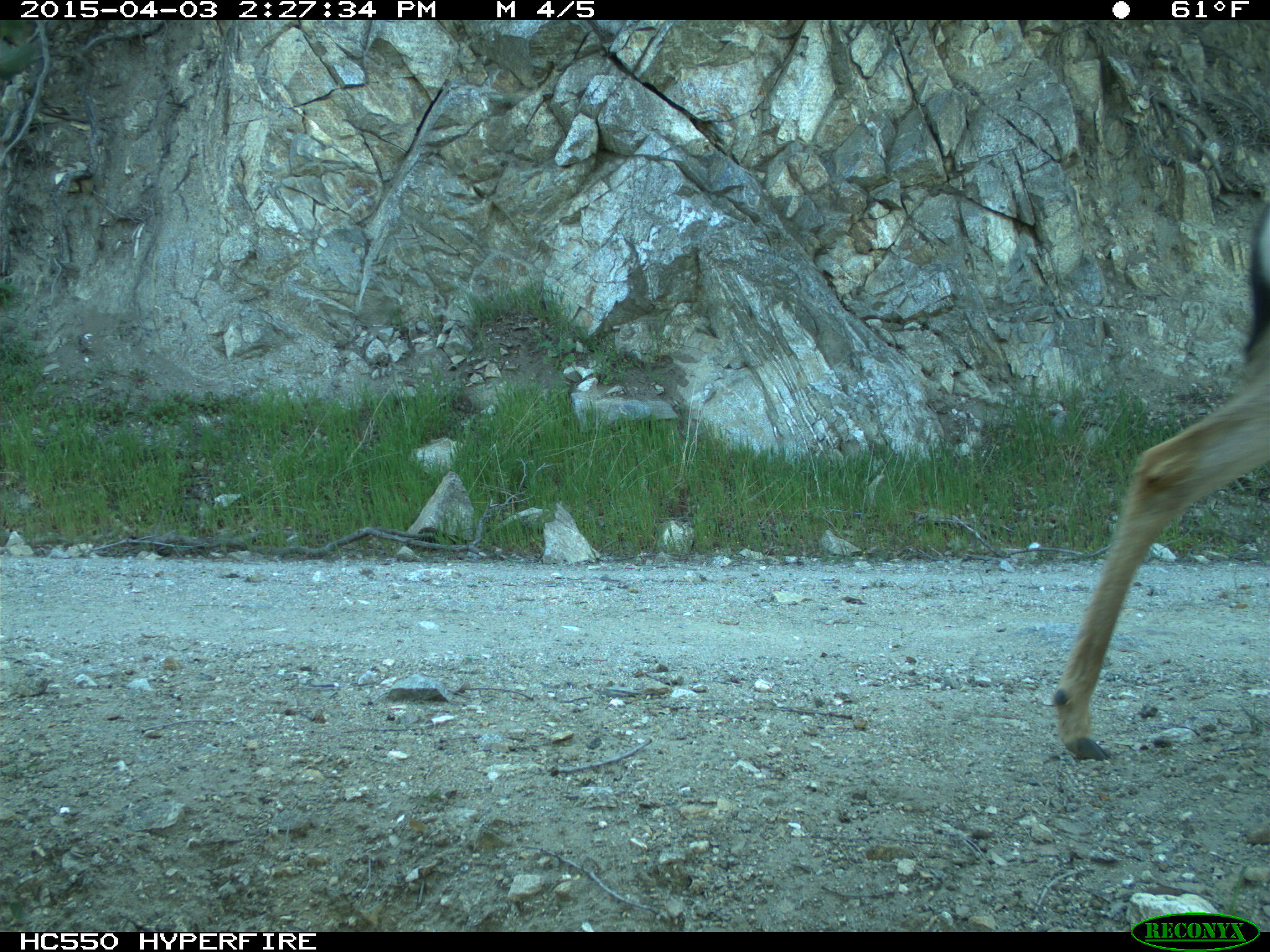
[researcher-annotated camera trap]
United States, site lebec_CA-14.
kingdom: Animalia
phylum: Chordata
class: Mammalia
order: Artiodactyla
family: Cervidae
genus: Odocoileus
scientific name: Odocoileus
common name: deer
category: unidentified deer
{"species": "unidentified deer (deer) (Odocoileus)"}